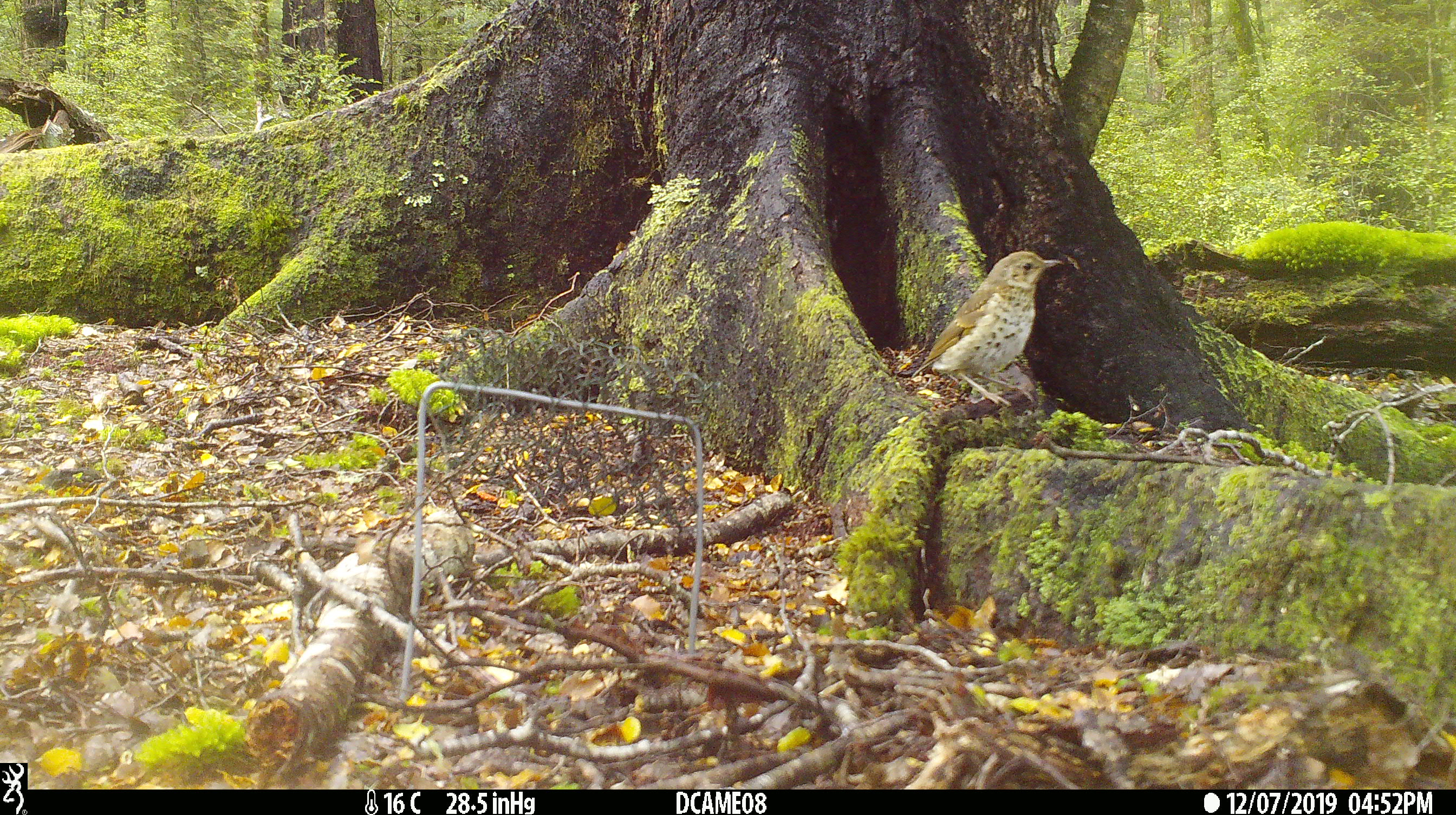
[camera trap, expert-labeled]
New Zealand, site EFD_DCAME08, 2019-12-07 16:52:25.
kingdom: Animalia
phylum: Chordata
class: Aves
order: Passeriformes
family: Turdidae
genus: Turdus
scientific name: Turdus philomelos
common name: song thrush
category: thrush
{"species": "thrush (song thrush) (Turdus philomelos)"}